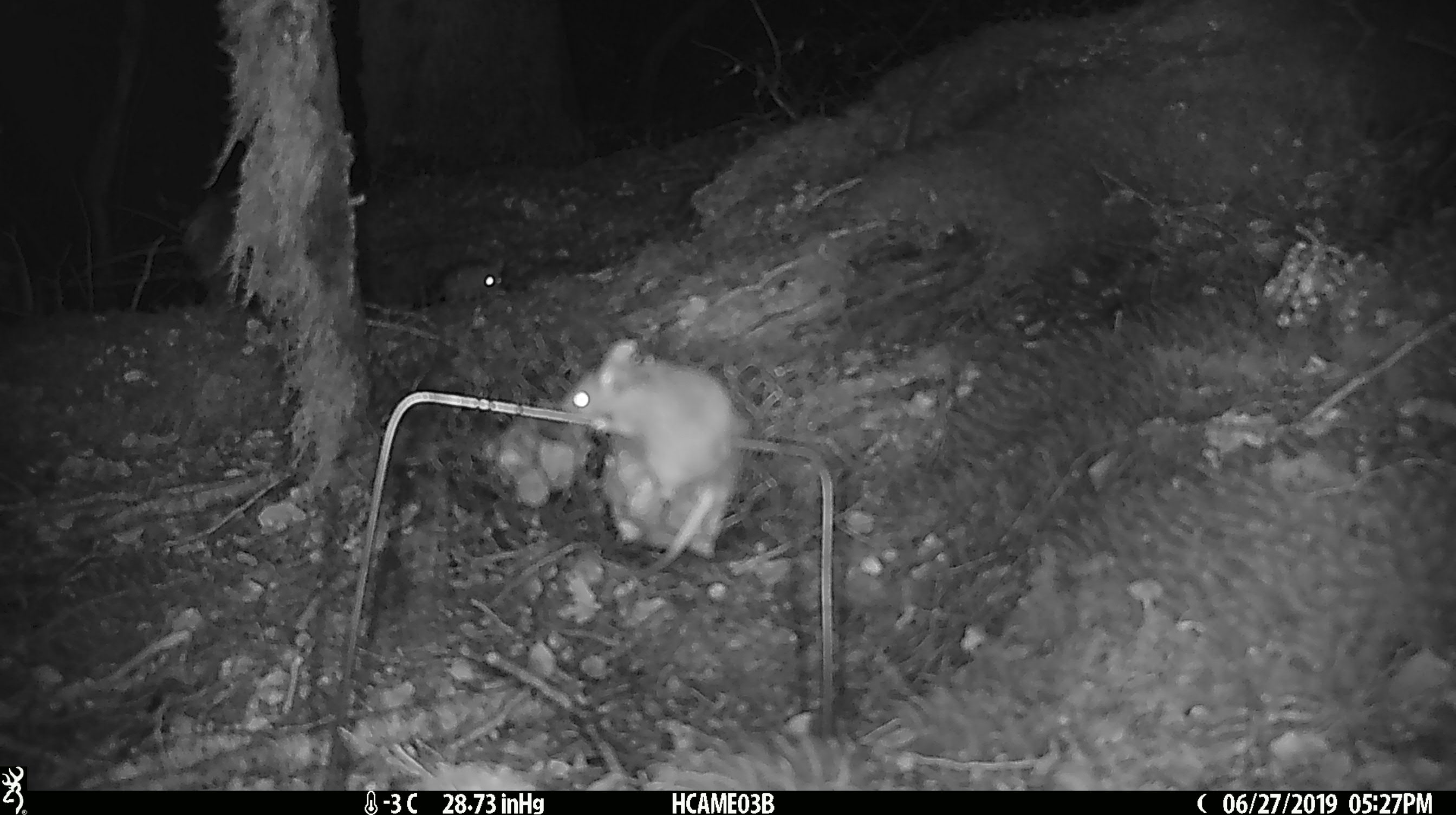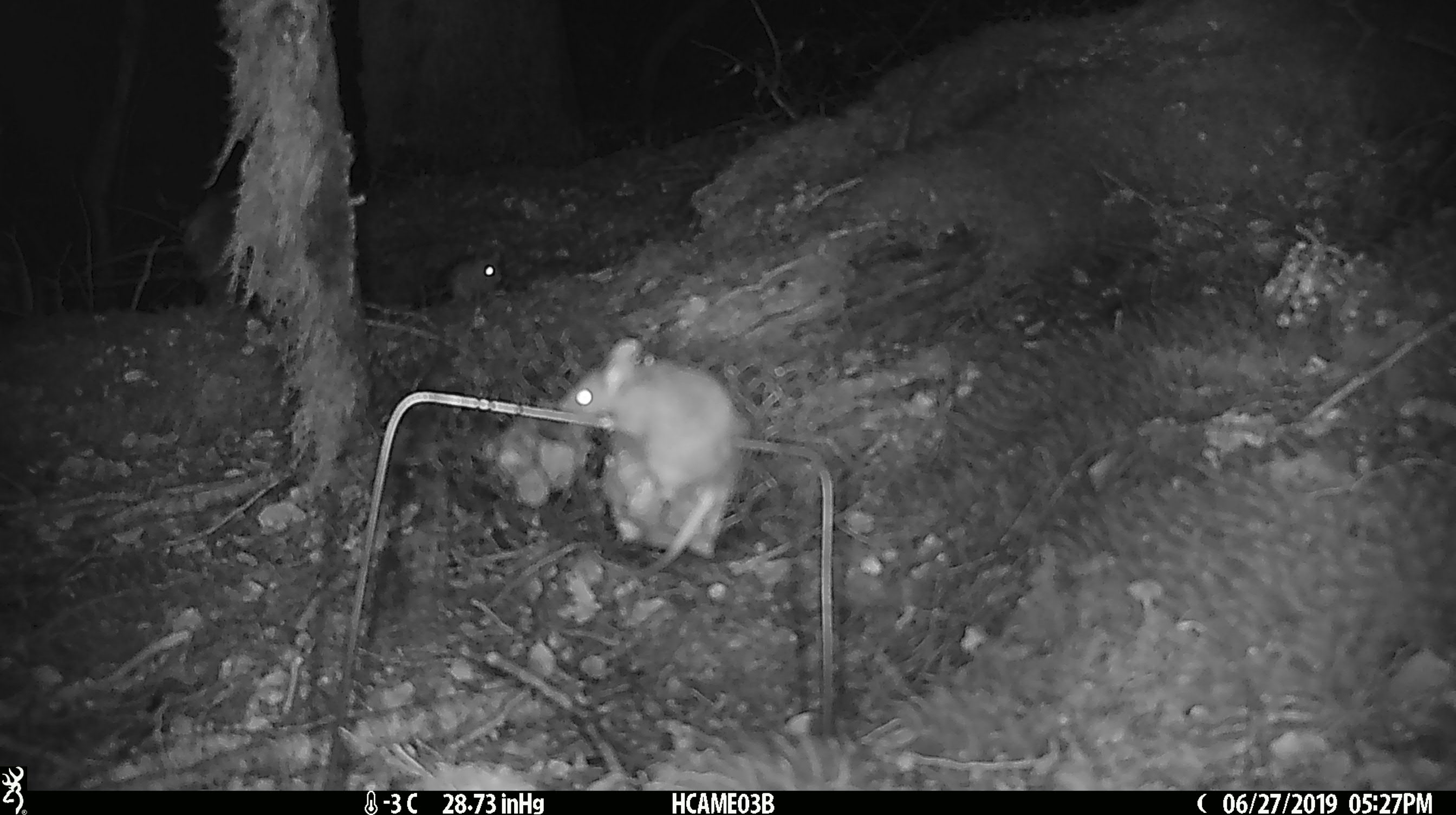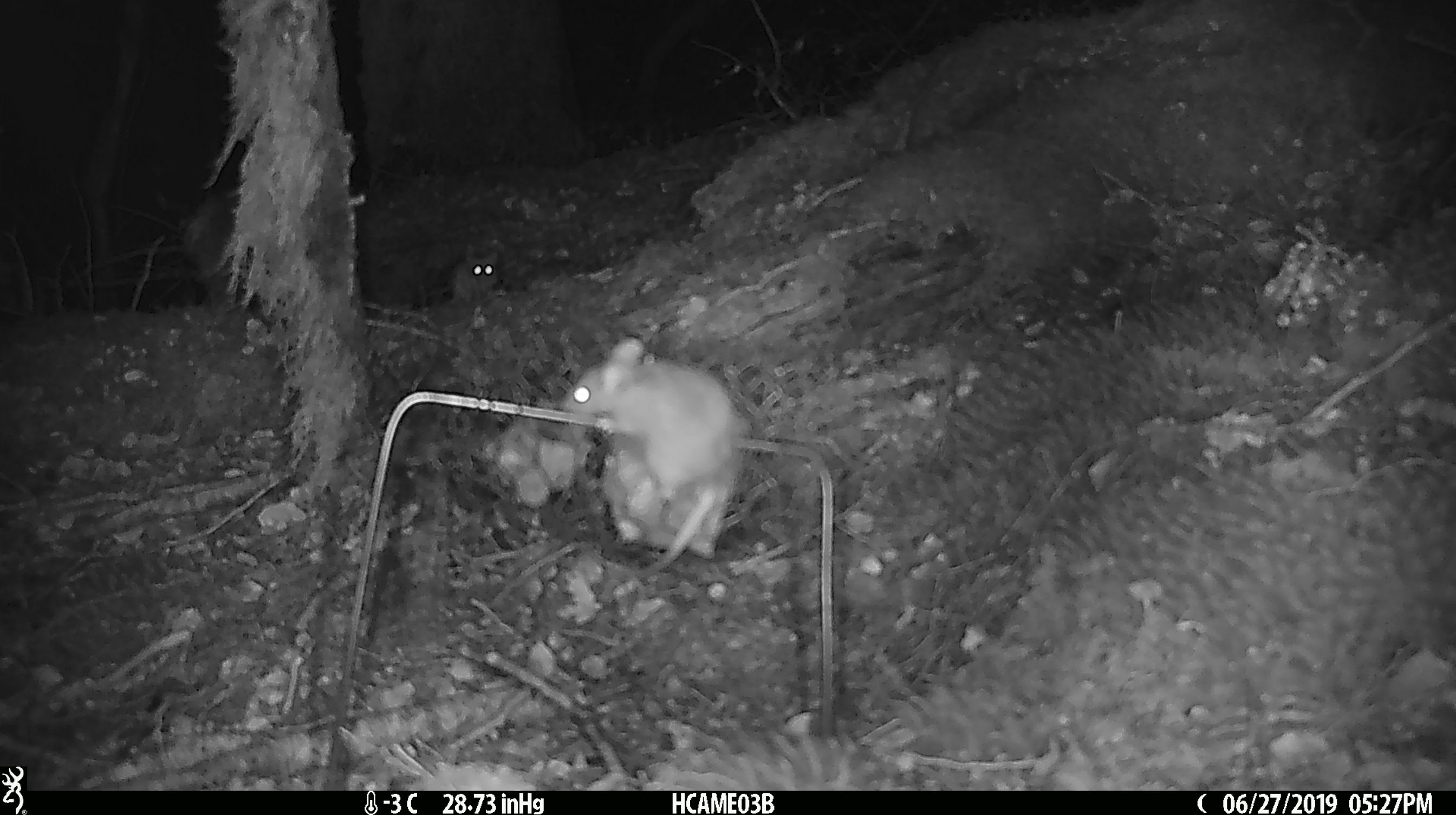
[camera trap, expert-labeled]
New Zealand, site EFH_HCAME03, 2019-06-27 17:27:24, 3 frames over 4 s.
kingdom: Animalia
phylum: Chordata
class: Mammalia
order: Rodentia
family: Muridae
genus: Mus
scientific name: Mus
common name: mouse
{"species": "mouse (Mus)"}